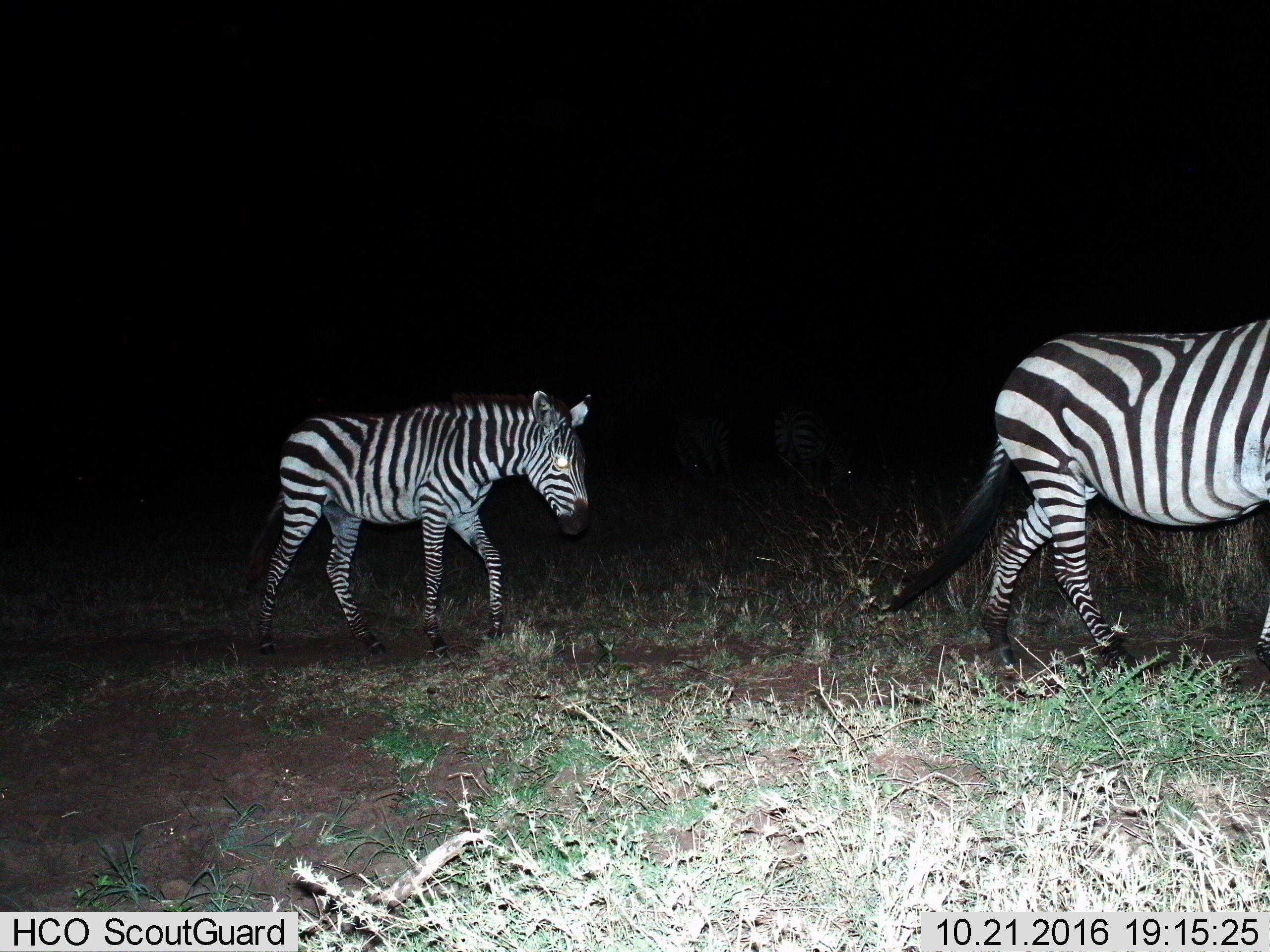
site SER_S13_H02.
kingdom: Animalia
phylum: Chordata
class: Mammalia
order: Perissodactyla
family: Equidae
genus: Equus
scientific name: Equus quagga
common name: plains zebra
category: zebraplains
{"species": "zebraplains (plains zebra) (Equus quagga)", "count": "4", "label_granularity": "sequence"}